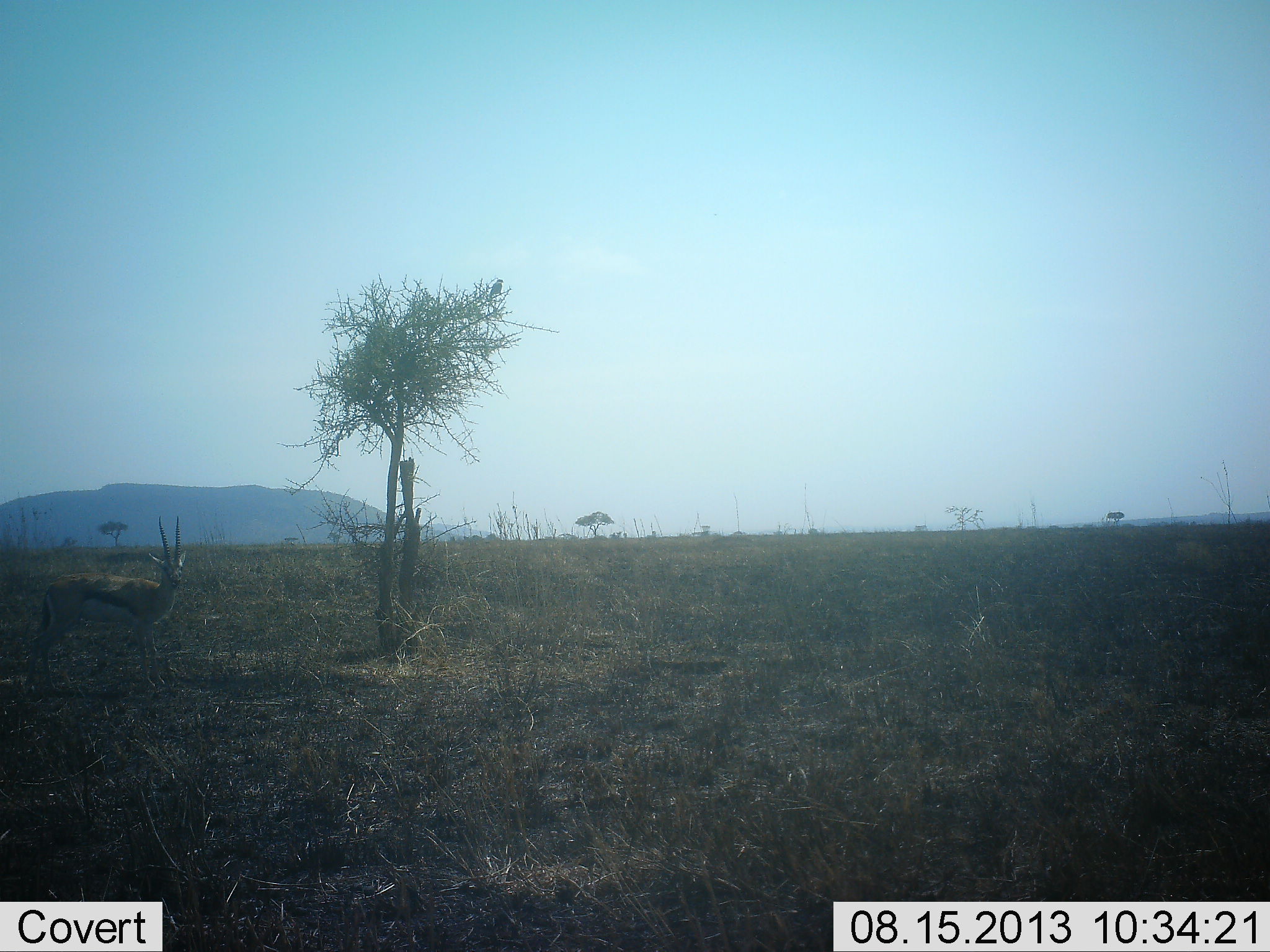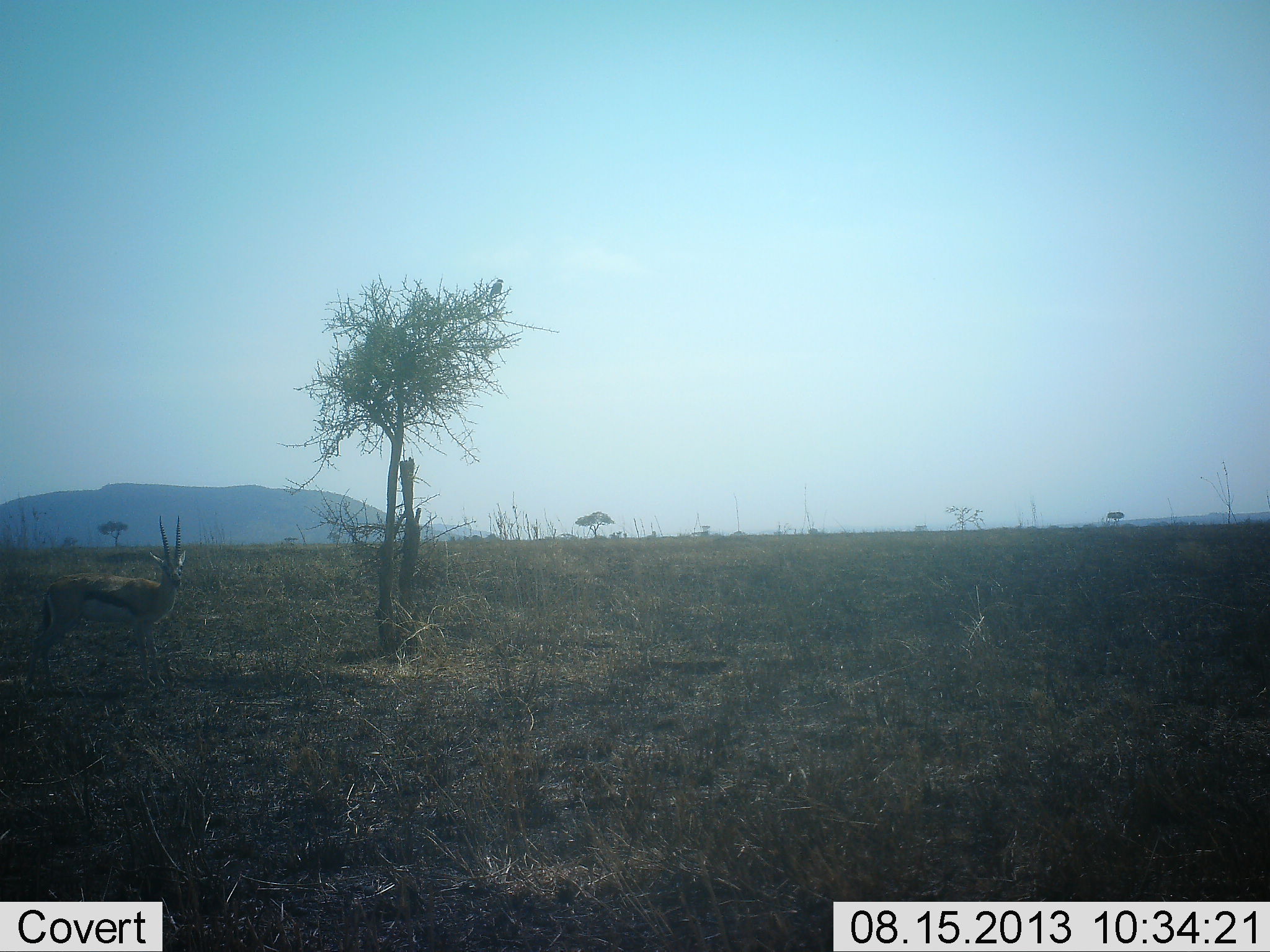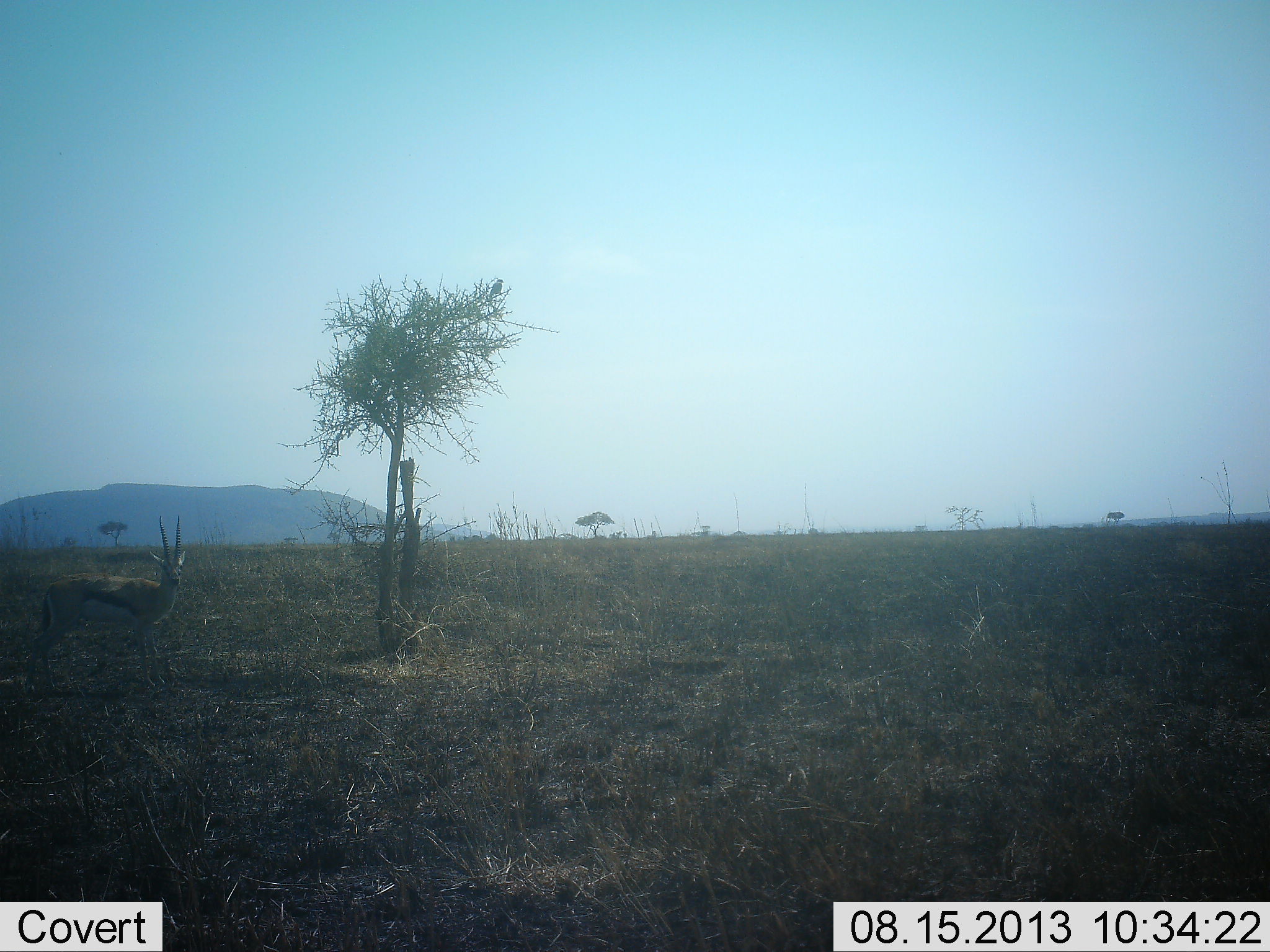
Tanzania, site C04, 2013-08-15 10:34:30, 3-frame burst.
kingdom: Animalia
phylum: Chordata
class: Mammalia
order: Artiodactyla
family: Bovidae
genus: Eudorcas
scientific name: Eudorcas thomsonii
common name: thomson's gazelle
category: gazellethomsons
Gazellethomsons (thomson's gazelle) (Eudorcas thomsonii), count 1. Behavior (volunteer vote fractions): standing 100%, resting 0%, moving 0%, interacting 0%. Young present (vote fraction): 0%. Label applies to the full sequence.